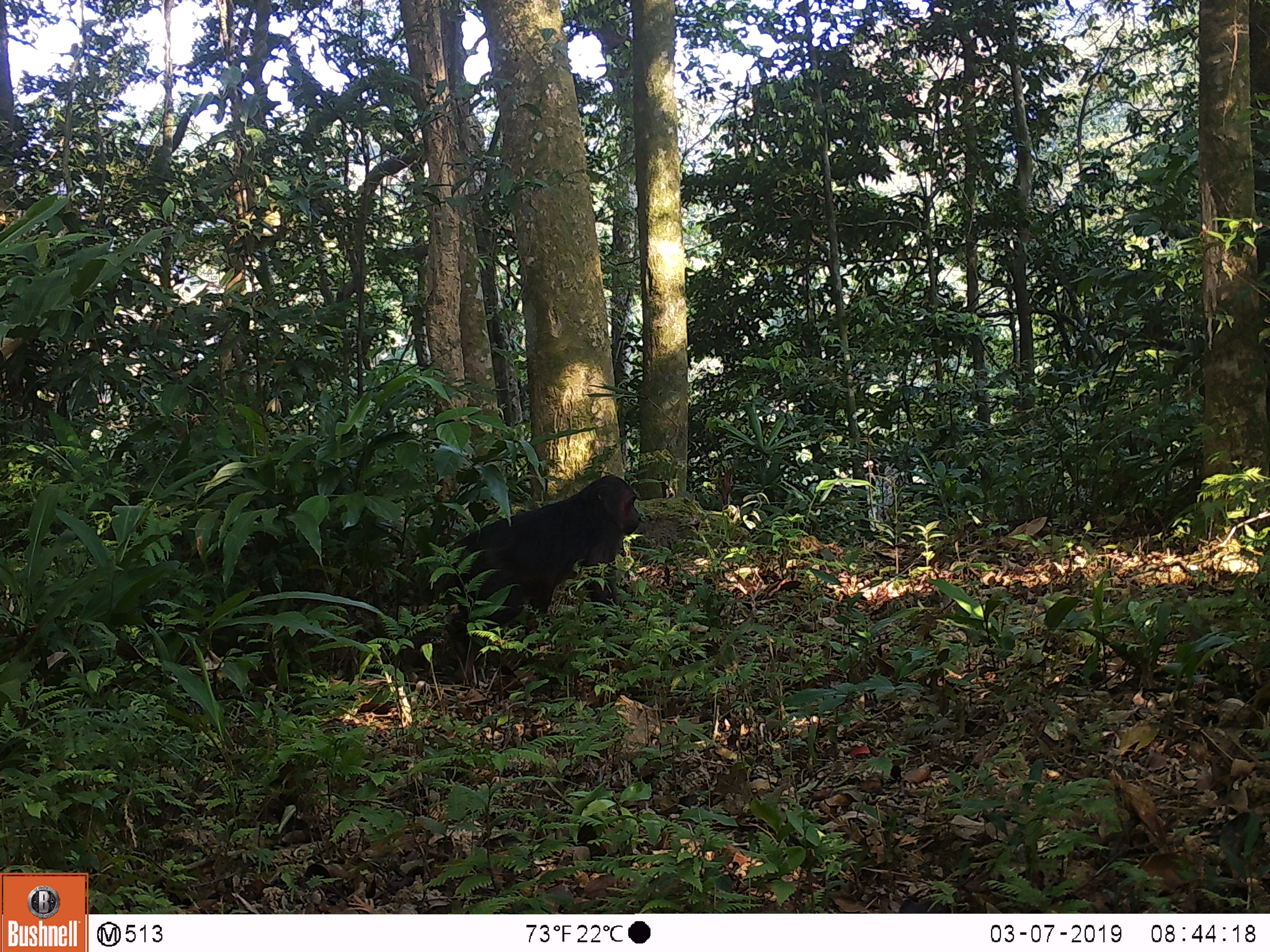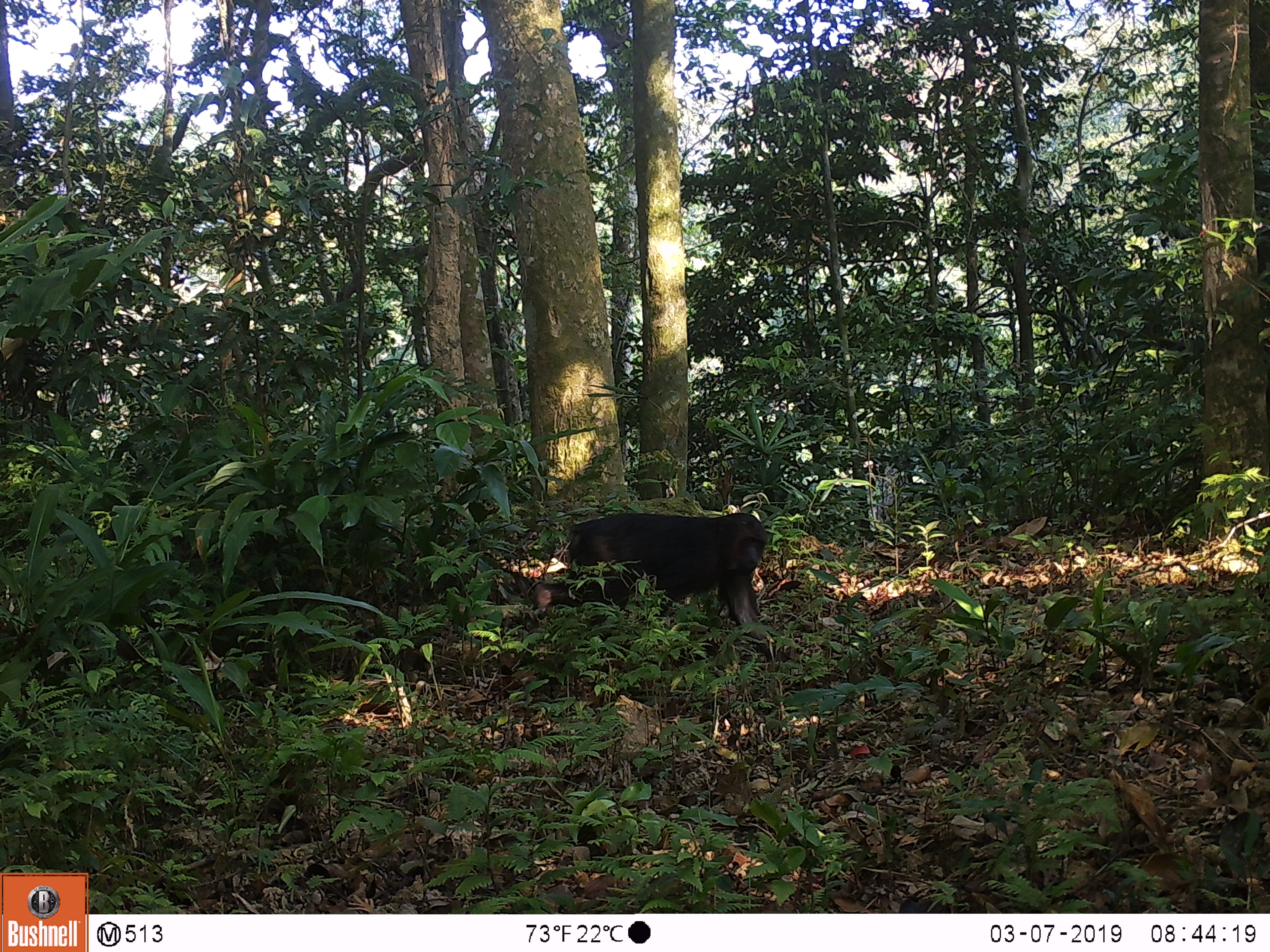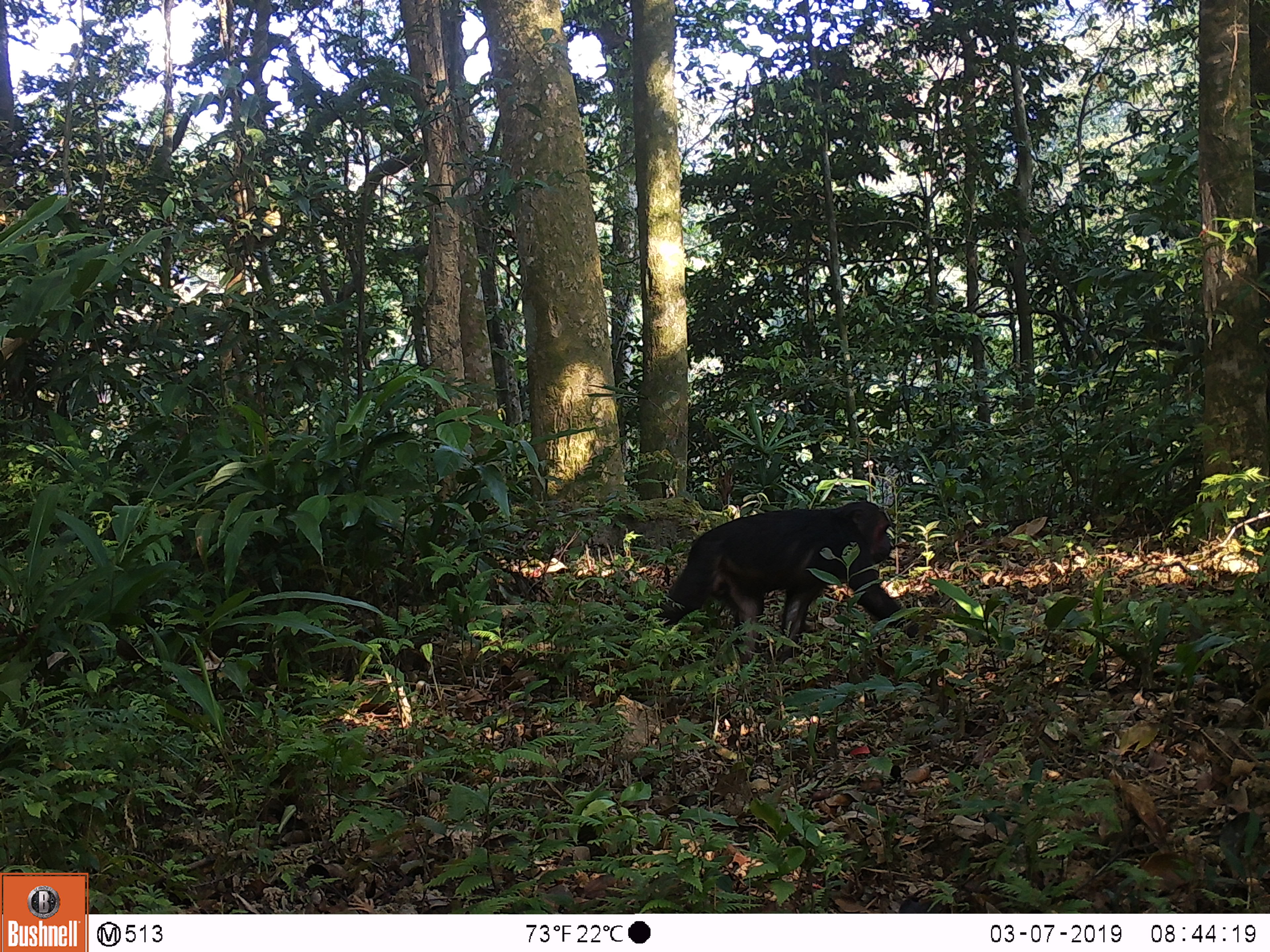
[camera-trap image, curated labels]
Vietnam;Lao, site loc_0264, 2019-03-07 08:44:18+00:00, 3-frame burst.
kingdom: Animalia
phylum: Chordata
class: Mammalia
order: Primates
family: Cercopithecidae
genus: Macaca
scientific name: Macaca arctoides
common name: stump-tailed macaque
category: stump tailed macaque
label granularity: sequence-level